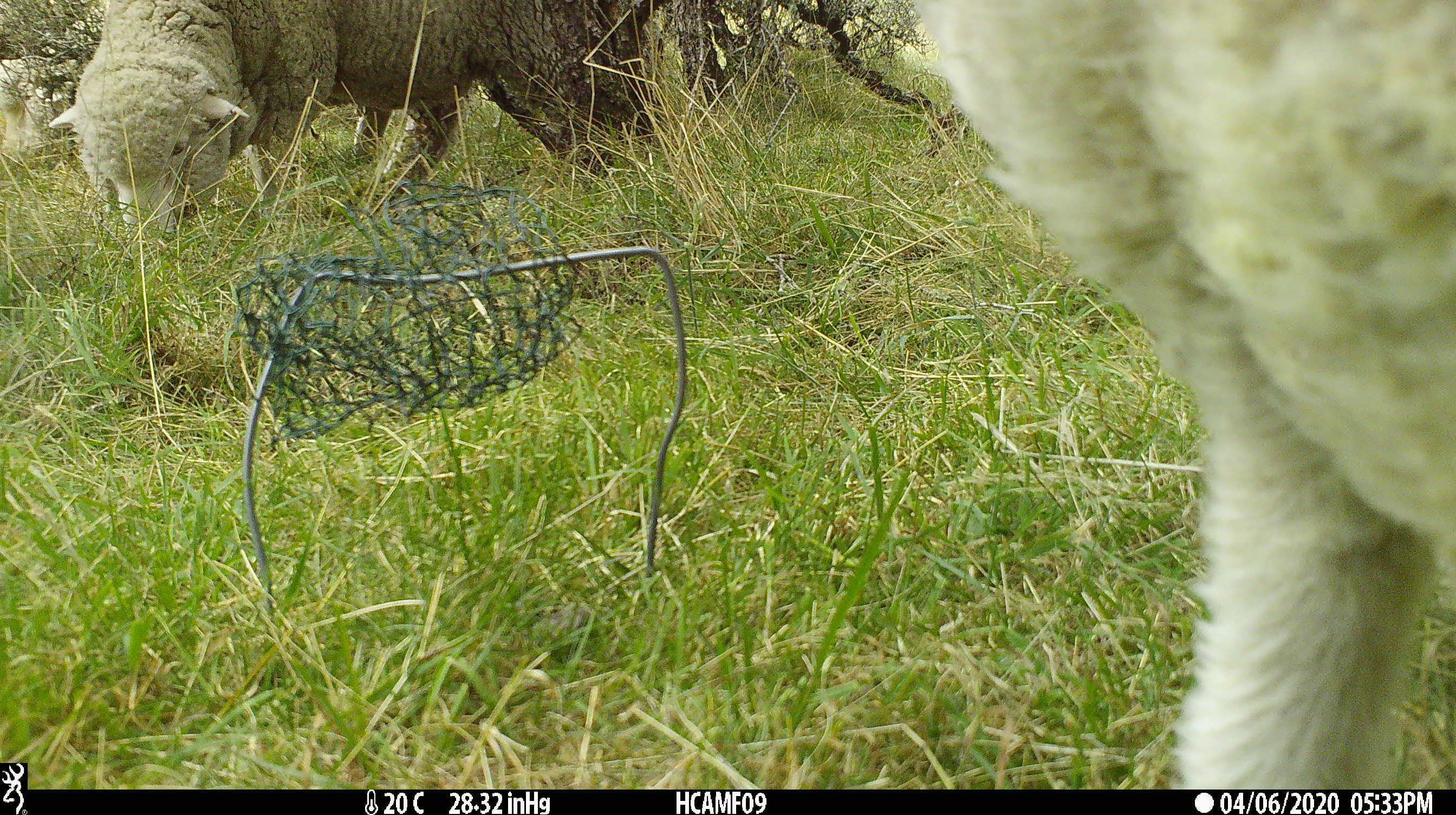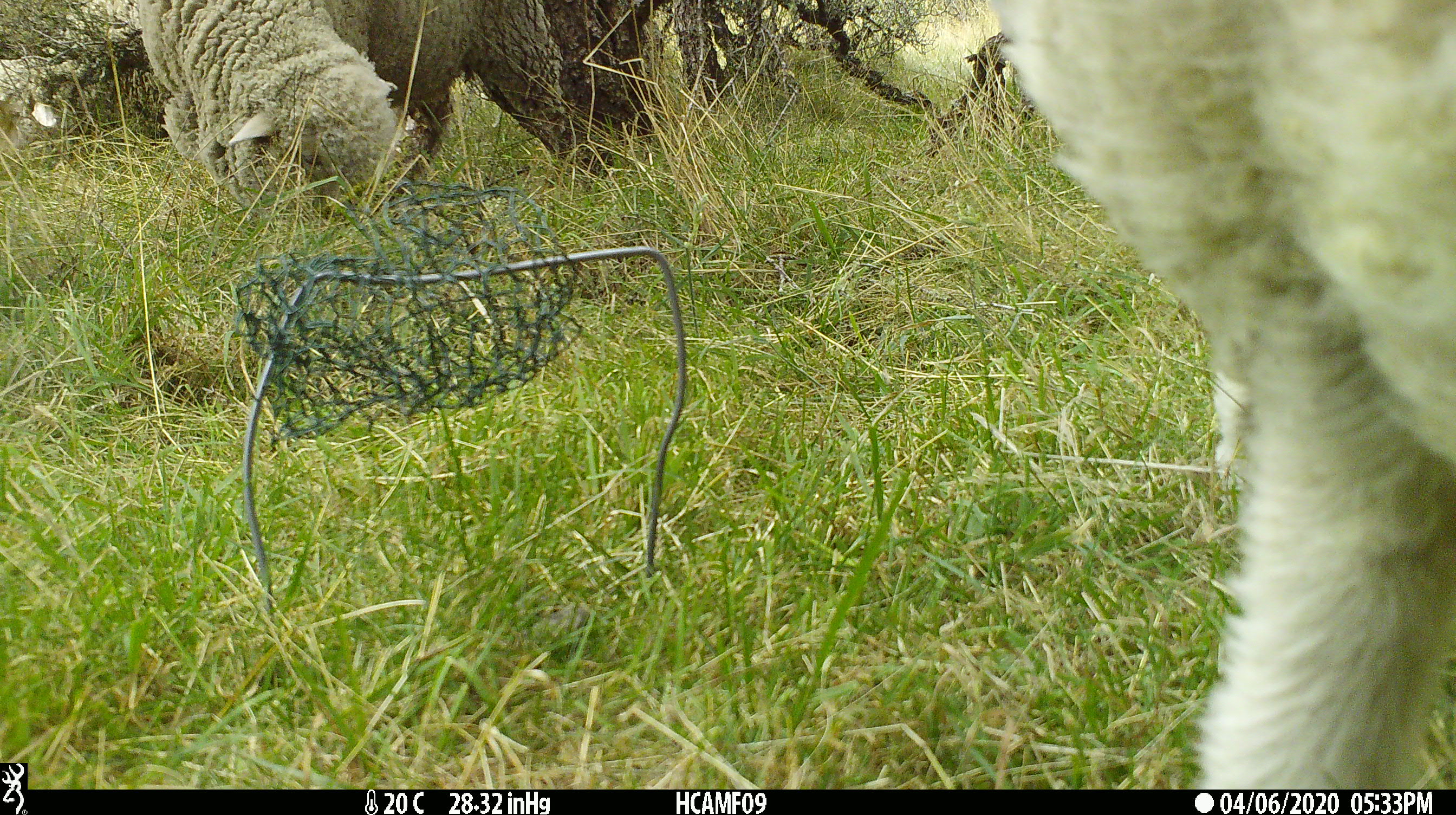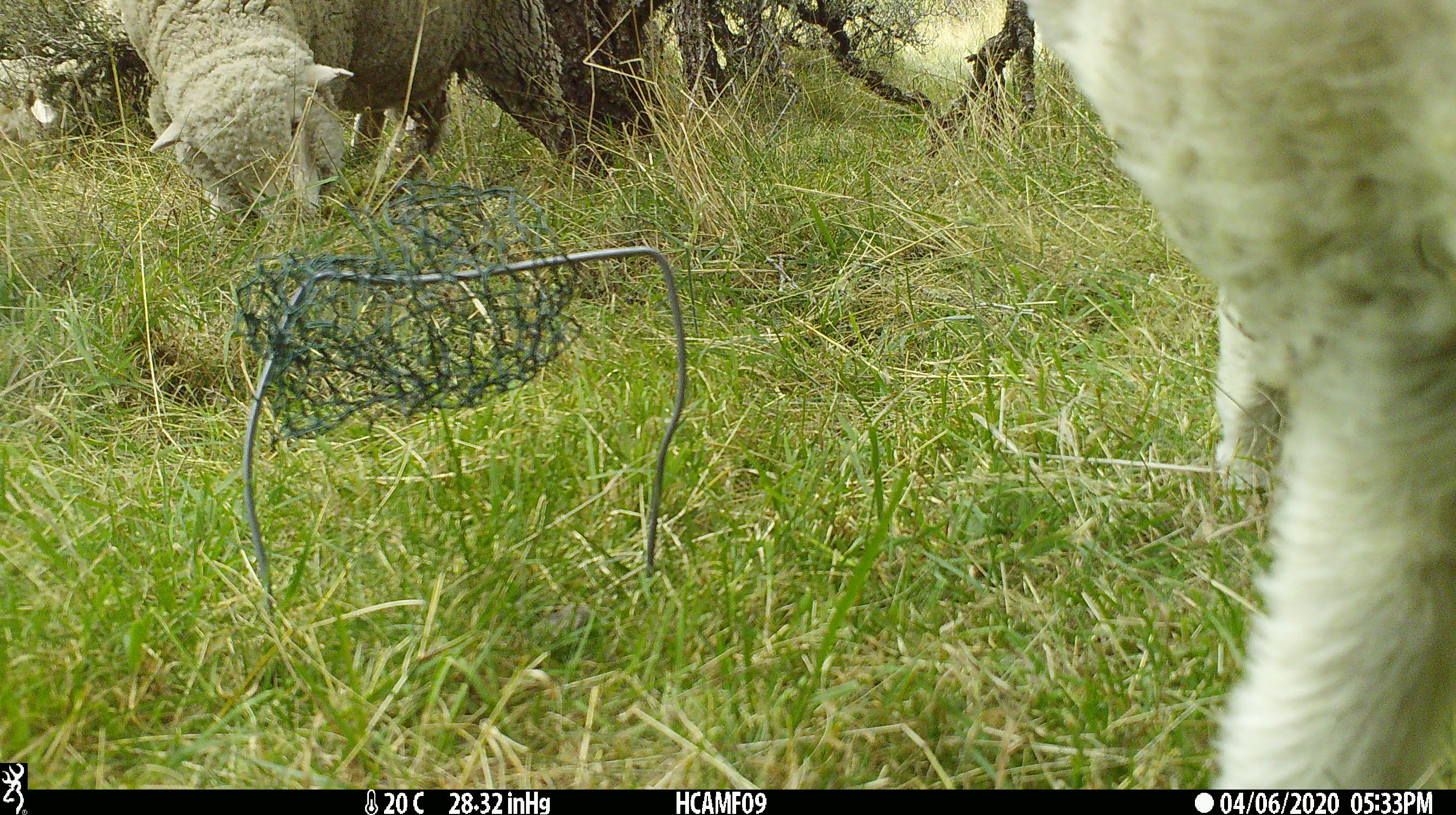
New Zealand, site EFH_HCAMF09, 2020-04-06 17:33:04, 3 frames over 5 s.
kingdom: Animalia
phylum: Chordata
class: Mammalia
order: Artiodactyla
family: Bovidae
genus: Ovis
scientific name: Ovis aries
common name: domestic sheep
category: sheep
Sheep (domestic sheep) (Ovis aries).